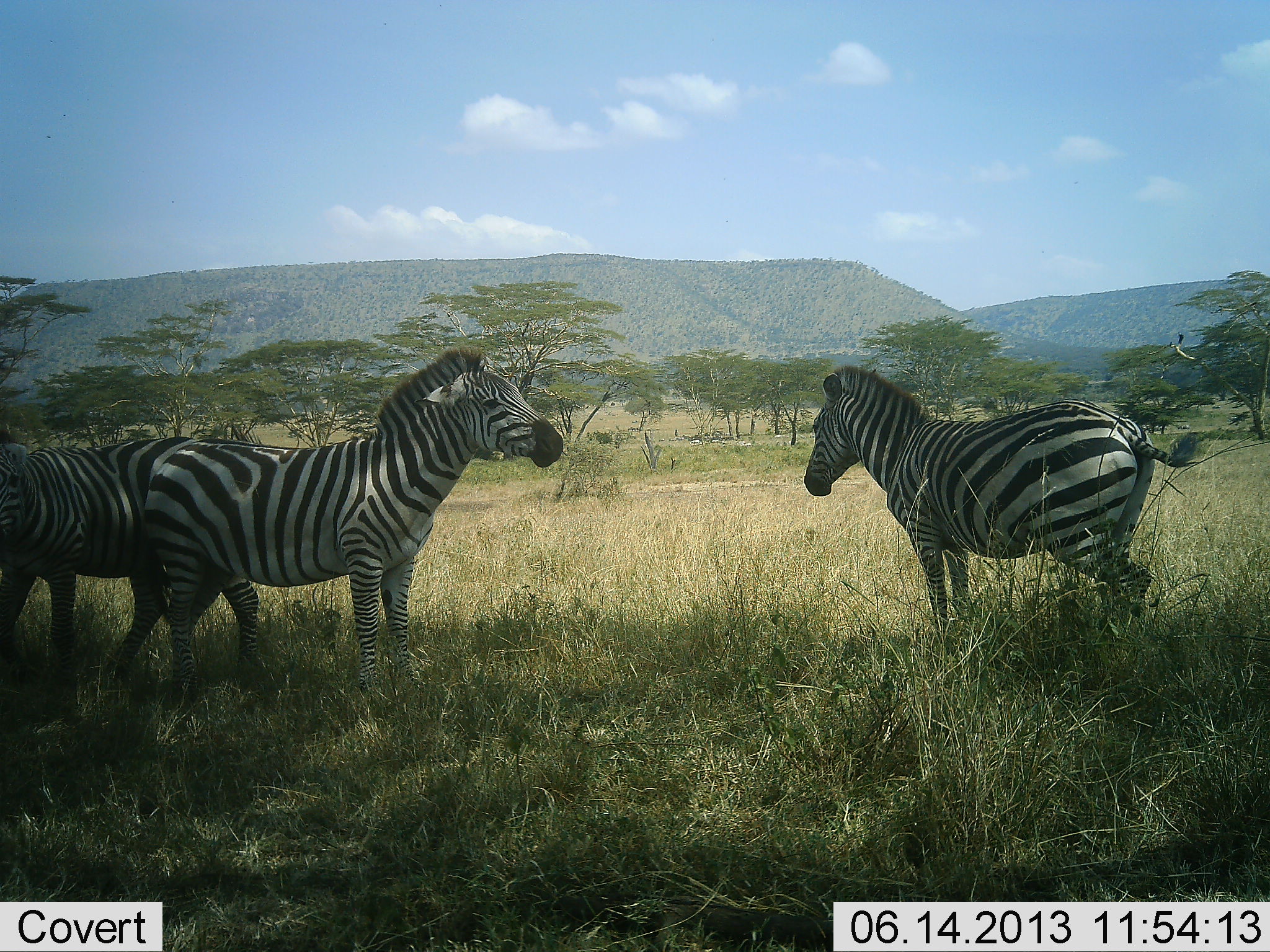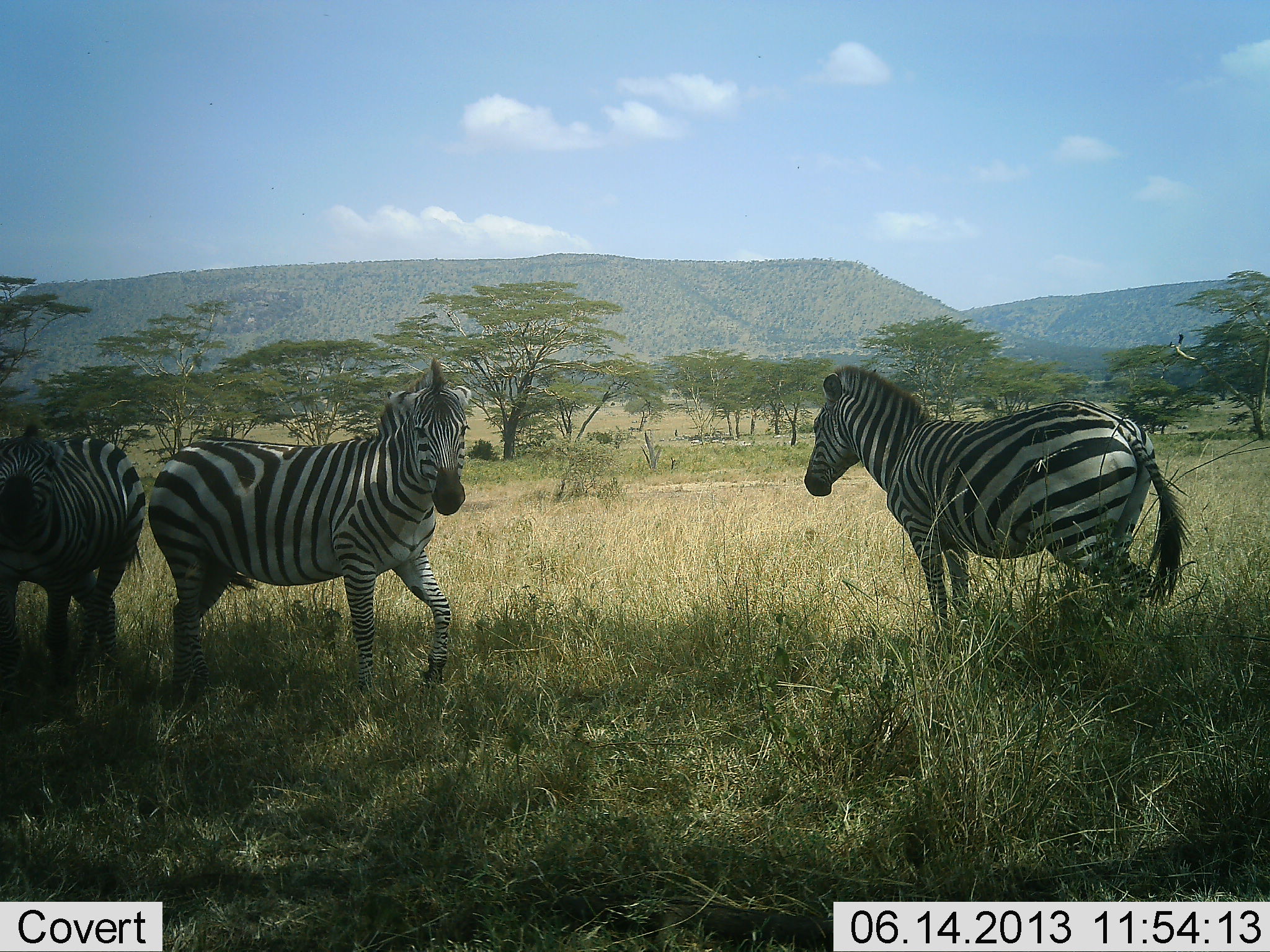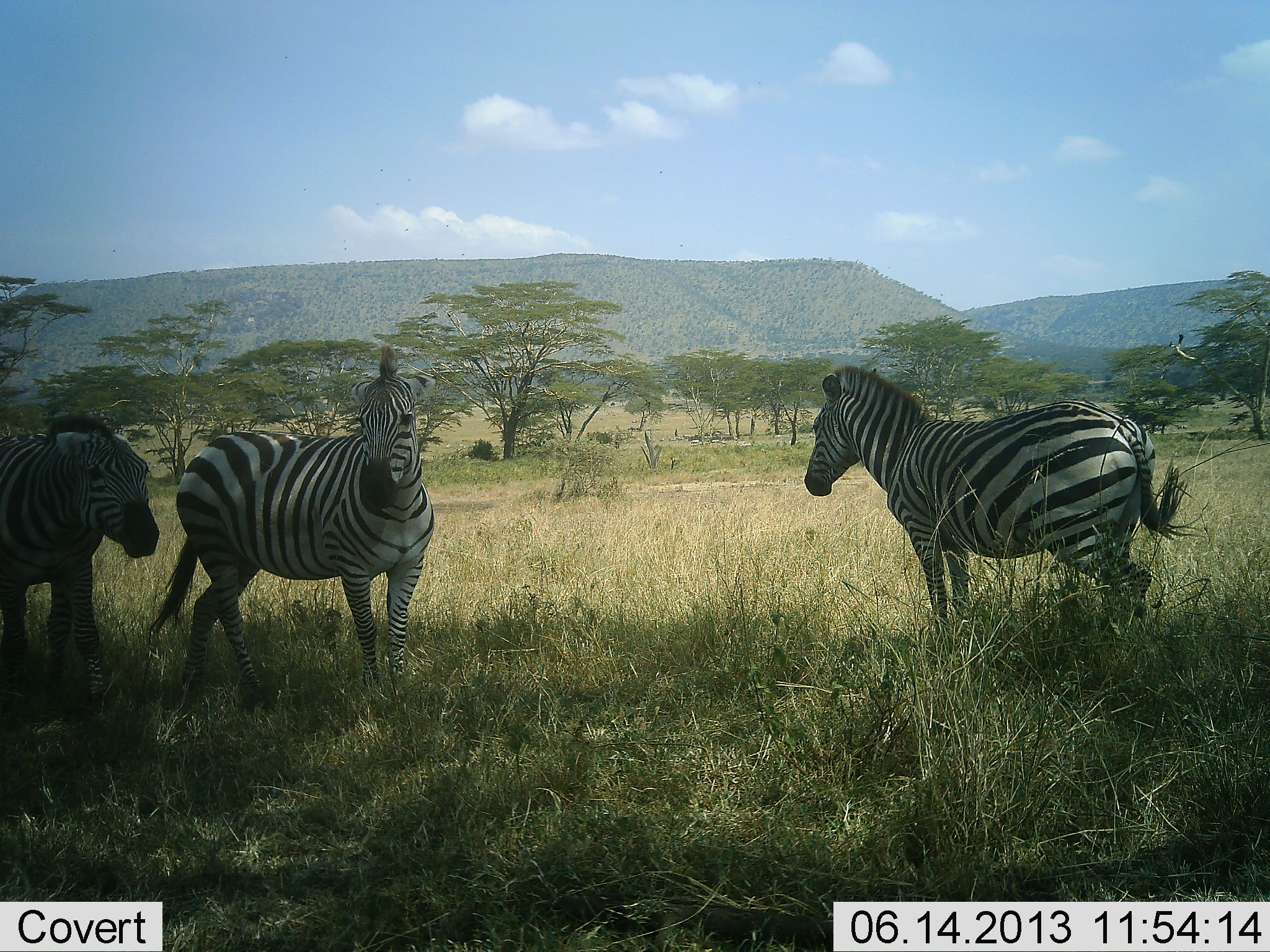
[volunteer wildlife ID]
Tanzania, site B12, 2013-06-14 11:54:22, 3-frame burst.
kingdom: Animalia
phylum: Chordata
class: Mammalia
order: Perissodactyla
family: Equidae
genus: Equus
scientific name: Equus quagga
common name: plains zebra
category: zebra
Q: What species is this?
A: Zebra (plains zebra) (Equus quagga).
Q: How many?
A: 3.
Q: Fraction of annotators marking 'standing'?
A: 83%.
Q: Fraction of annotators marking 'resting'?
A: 3%.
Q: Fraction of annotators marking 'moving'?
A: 36%.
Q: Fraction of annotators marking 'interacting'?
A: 28%.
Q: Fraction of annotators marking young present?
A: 0%.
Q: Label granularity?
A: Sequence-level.